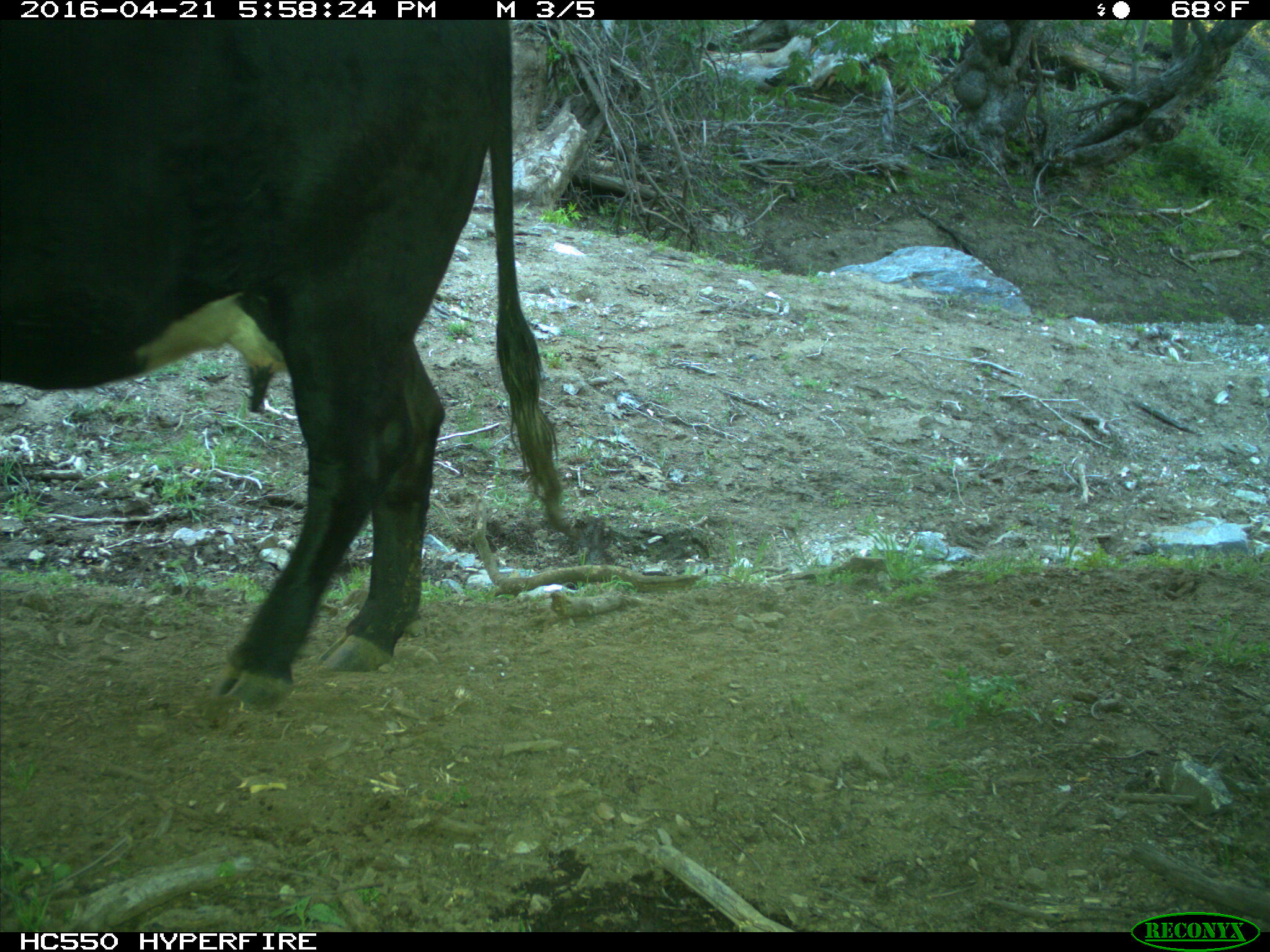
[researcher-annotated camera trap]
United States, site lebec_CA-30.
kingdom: Animalia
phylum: Chordata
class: Mammalia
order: Artiodactyla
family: Bovidae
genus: Bos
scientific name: Bos taurus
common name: domestic cow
Bos taurus (domestic cow).